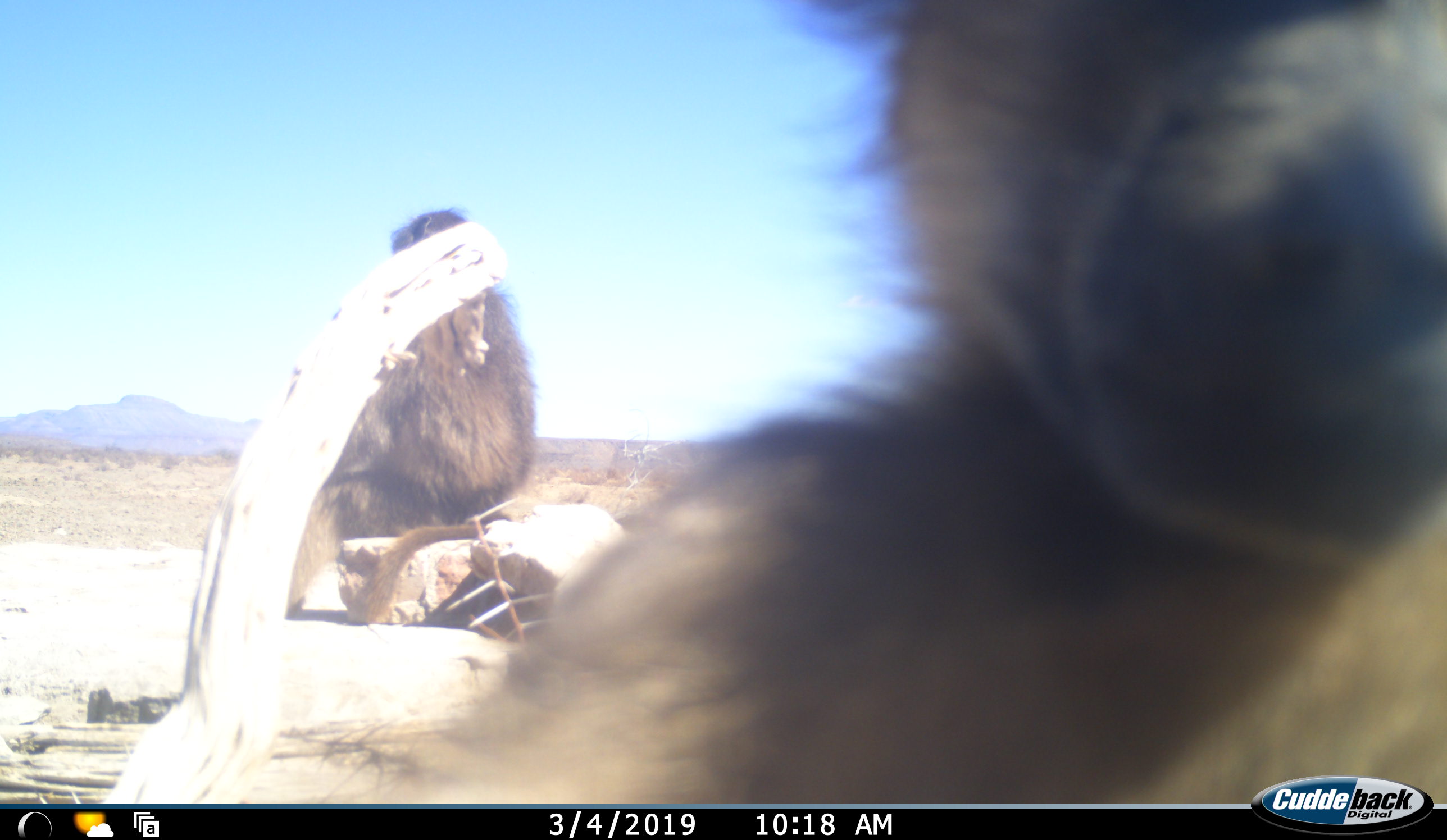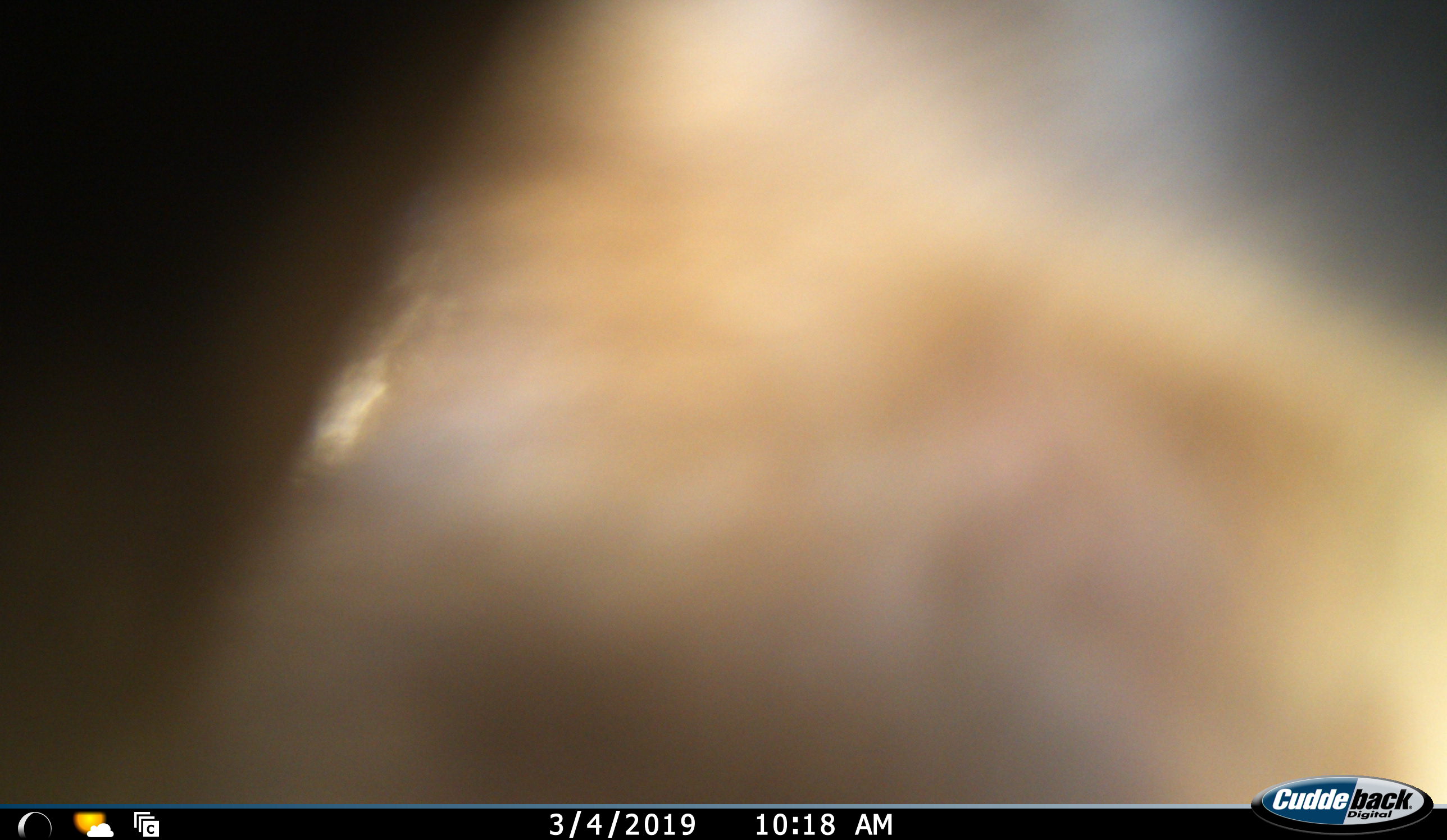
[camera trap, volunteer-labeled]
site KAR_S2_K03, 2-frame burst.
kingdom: Animalia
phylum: Chordata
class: Mammalia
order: Primates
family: Cercopithecidae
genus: Papio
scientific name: Papio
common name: baboon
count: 2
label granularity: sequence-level